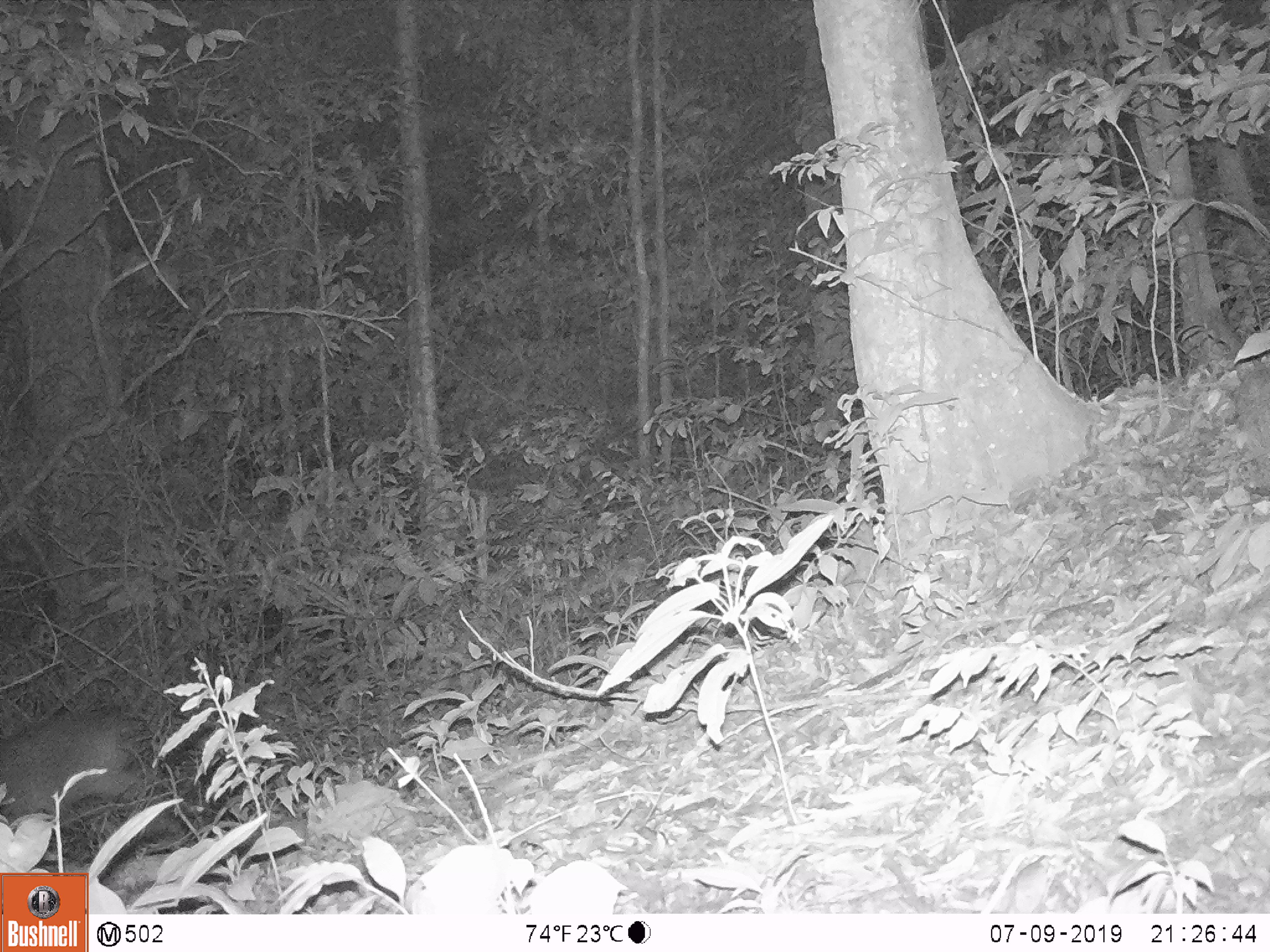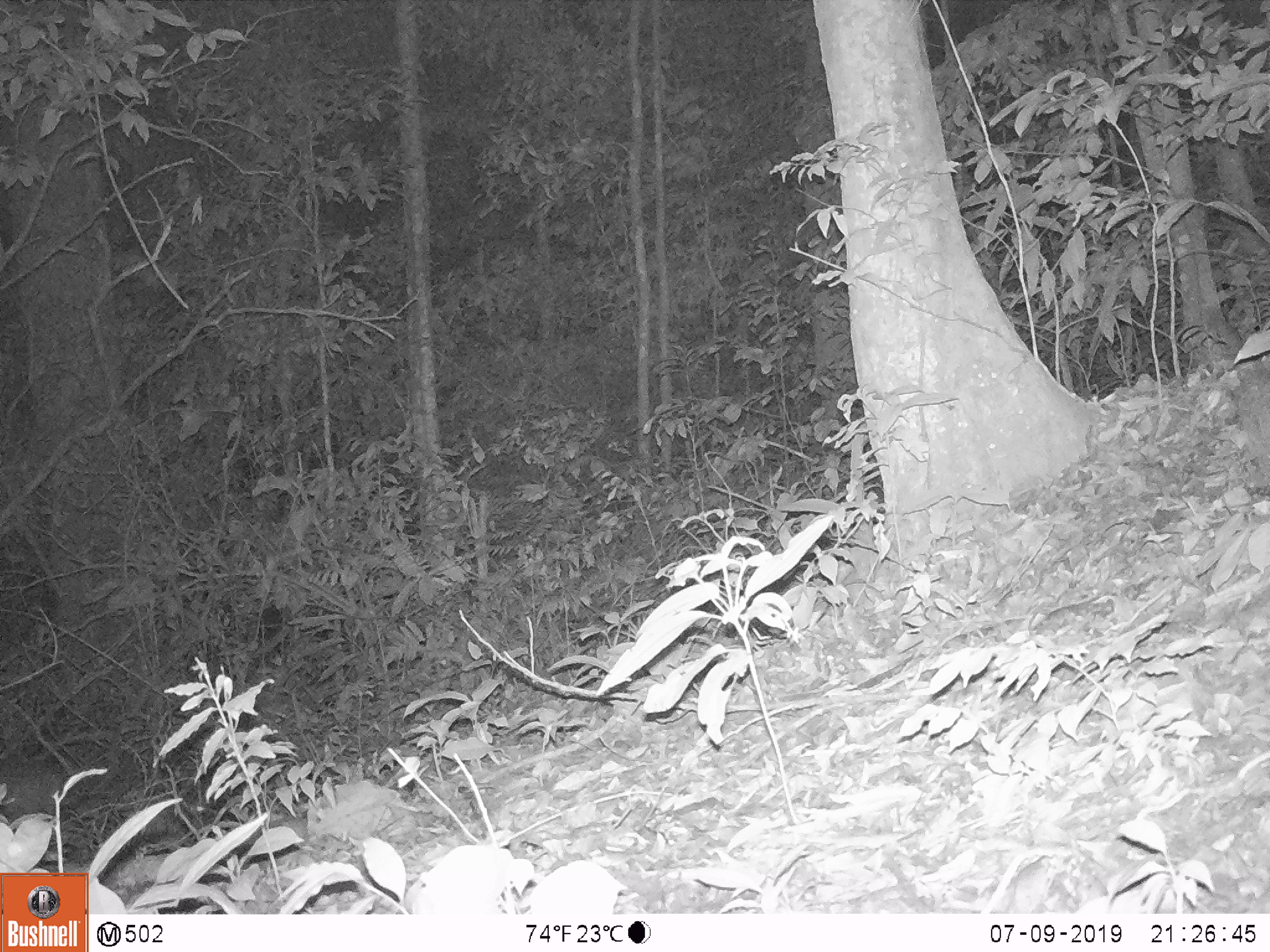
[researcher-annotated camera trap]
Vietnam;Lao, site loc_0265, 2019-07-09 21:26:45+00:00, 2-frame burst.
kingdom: Animalia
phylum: Chordata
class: Mammalia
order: Artiodactyla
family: Cervidae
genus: Muntiacus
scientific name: Muntiacus vuquangensis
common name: large-antlered muntjac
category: large antlered muntjac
Large antlered muntjac (large-antlered muntjac) (Muntiacus vuquangensis). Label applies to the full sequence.